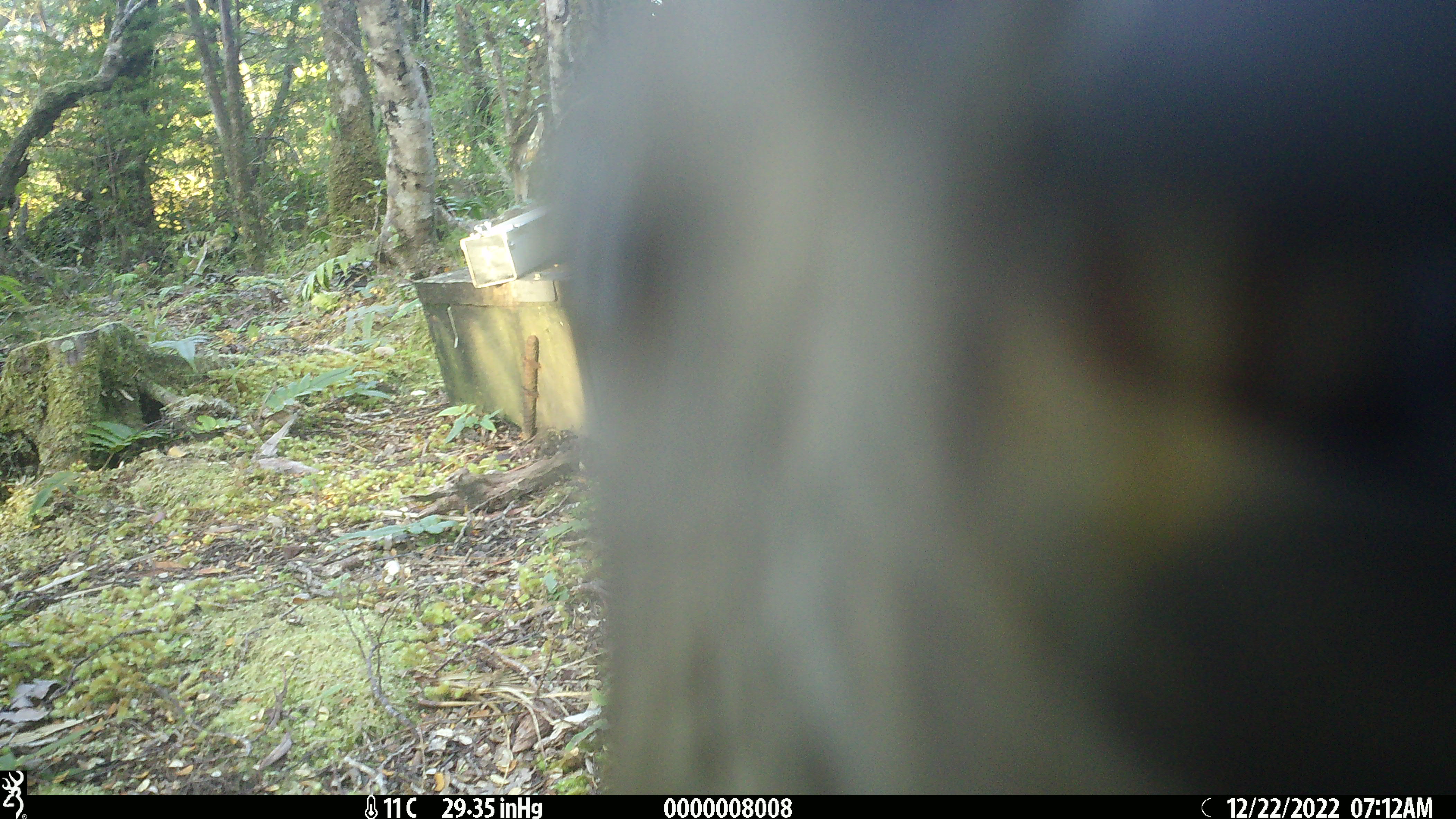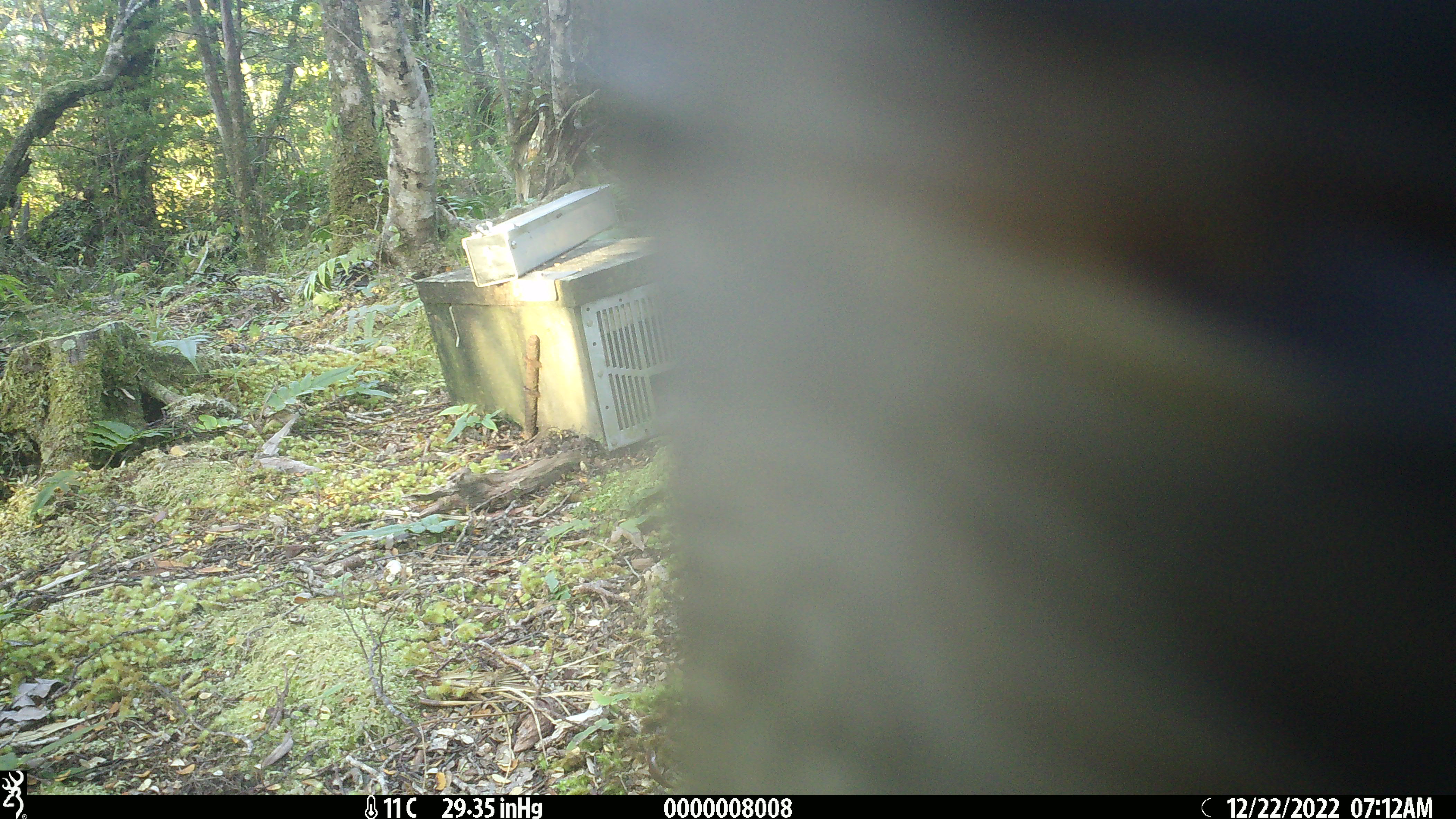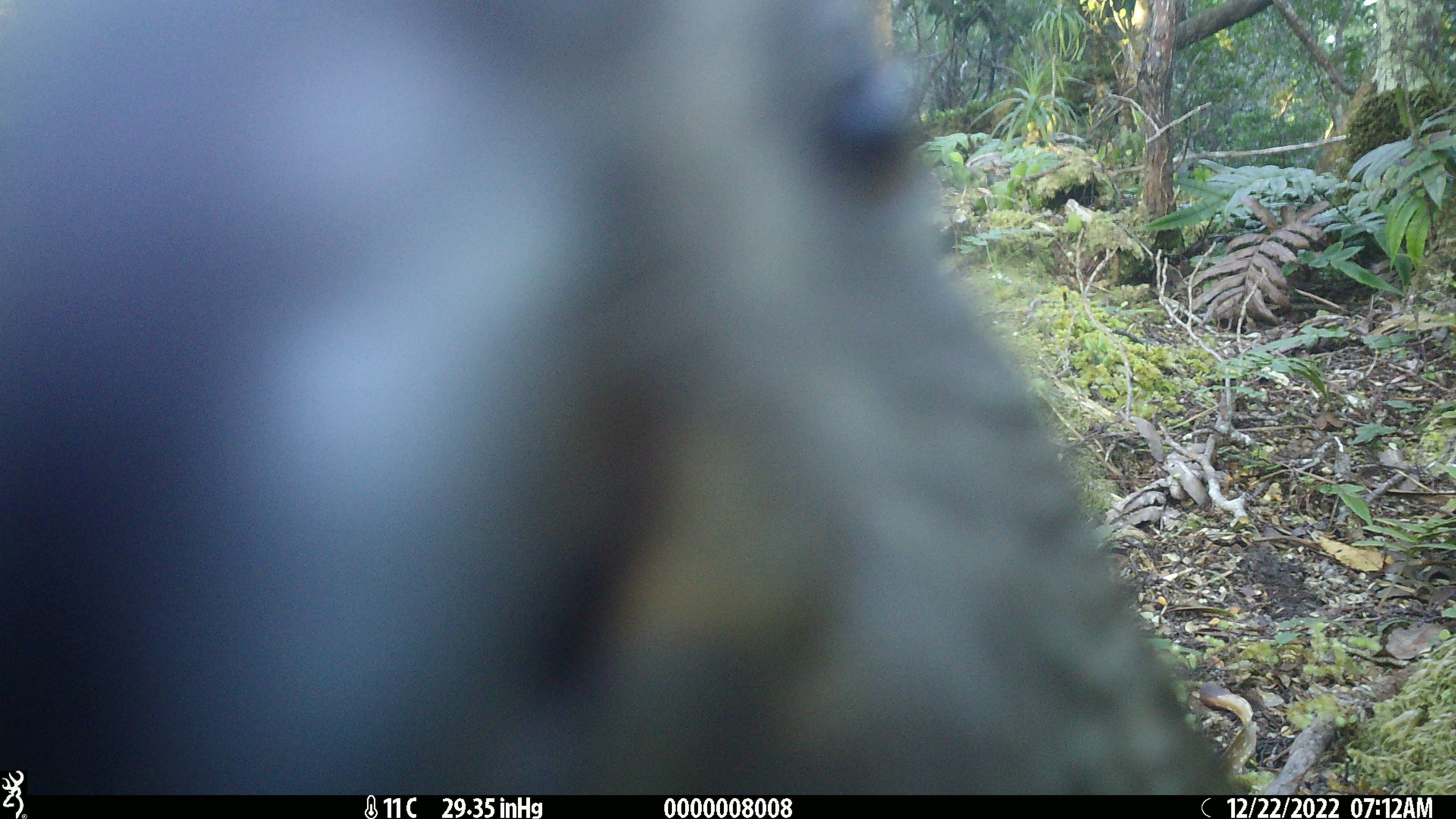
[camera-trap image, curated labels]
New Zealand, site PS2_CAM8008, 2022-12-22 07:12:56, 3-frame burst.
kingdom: Animalia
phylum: Chordata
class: Aves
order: Psittaciformes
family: Strigopidae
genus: Nestor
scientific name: Nestor notabilis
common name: kea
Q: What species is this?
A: Kea (Nestor notabilis).